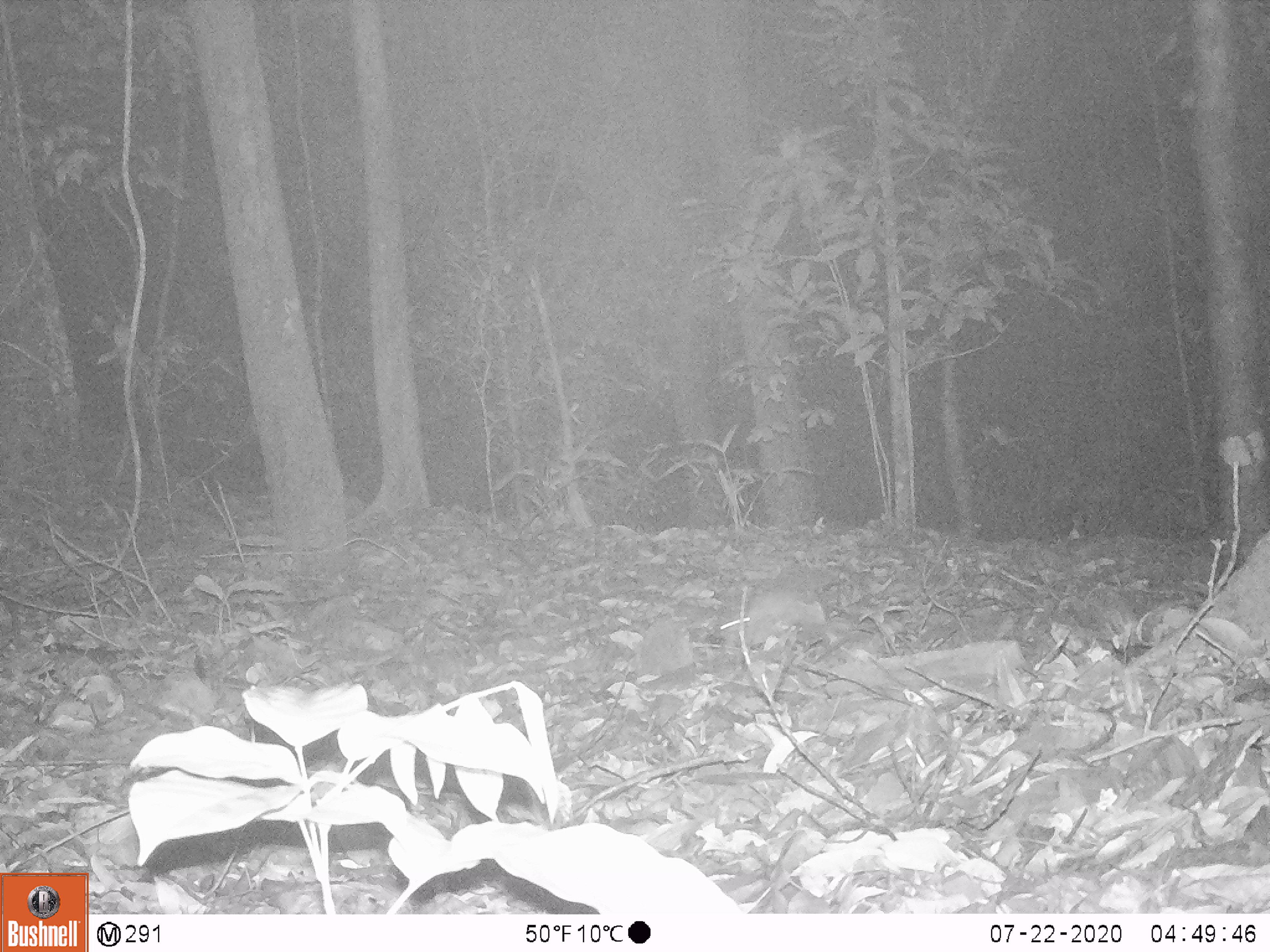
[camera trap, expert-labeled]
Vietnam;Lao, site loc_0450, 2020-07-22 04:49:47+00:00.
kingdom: Animalia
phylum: Chordata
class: Mammalia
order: Rodentia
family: Muridae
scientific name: Muridae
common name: old-world mice and rats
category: unidentified murid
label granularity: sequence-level